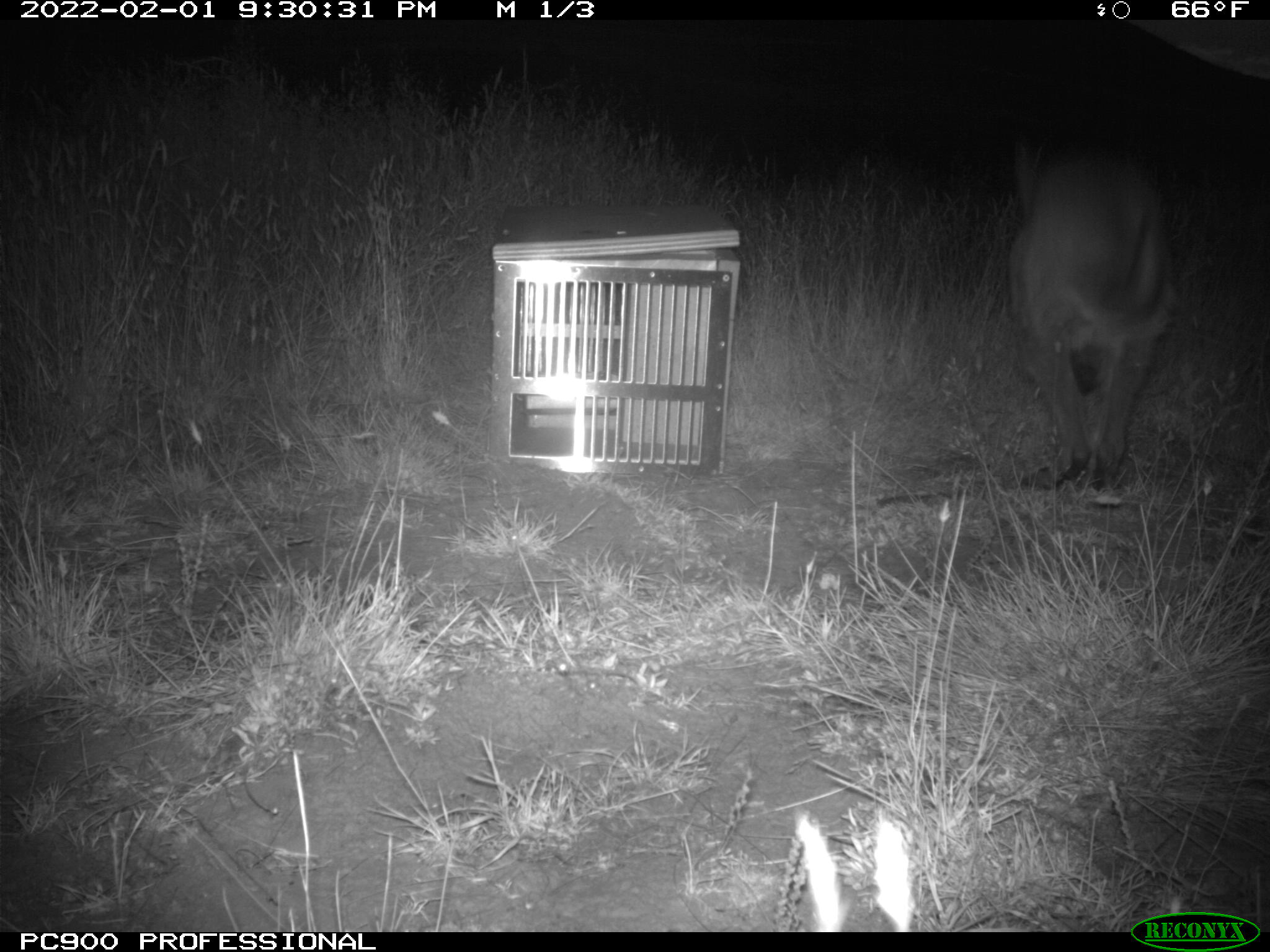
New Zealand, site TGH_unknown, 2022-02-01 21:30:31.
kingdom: Animalia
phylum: Chordata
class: Mammalia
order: Diprotodontia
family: Macropodidae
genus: Notamacropus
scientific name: Notamacropus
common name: wallaby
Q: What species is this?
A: Wallaby (Notamacropus).